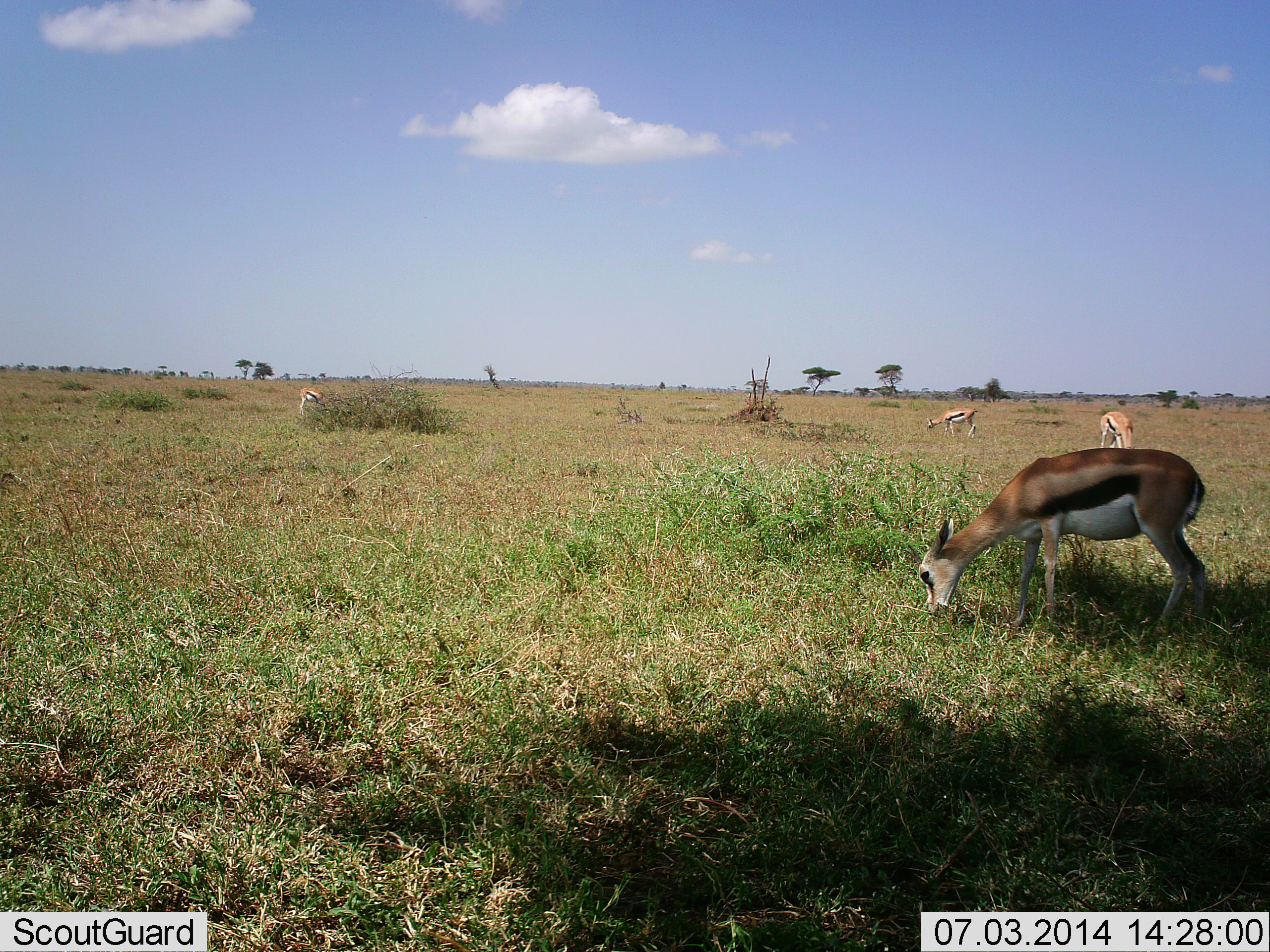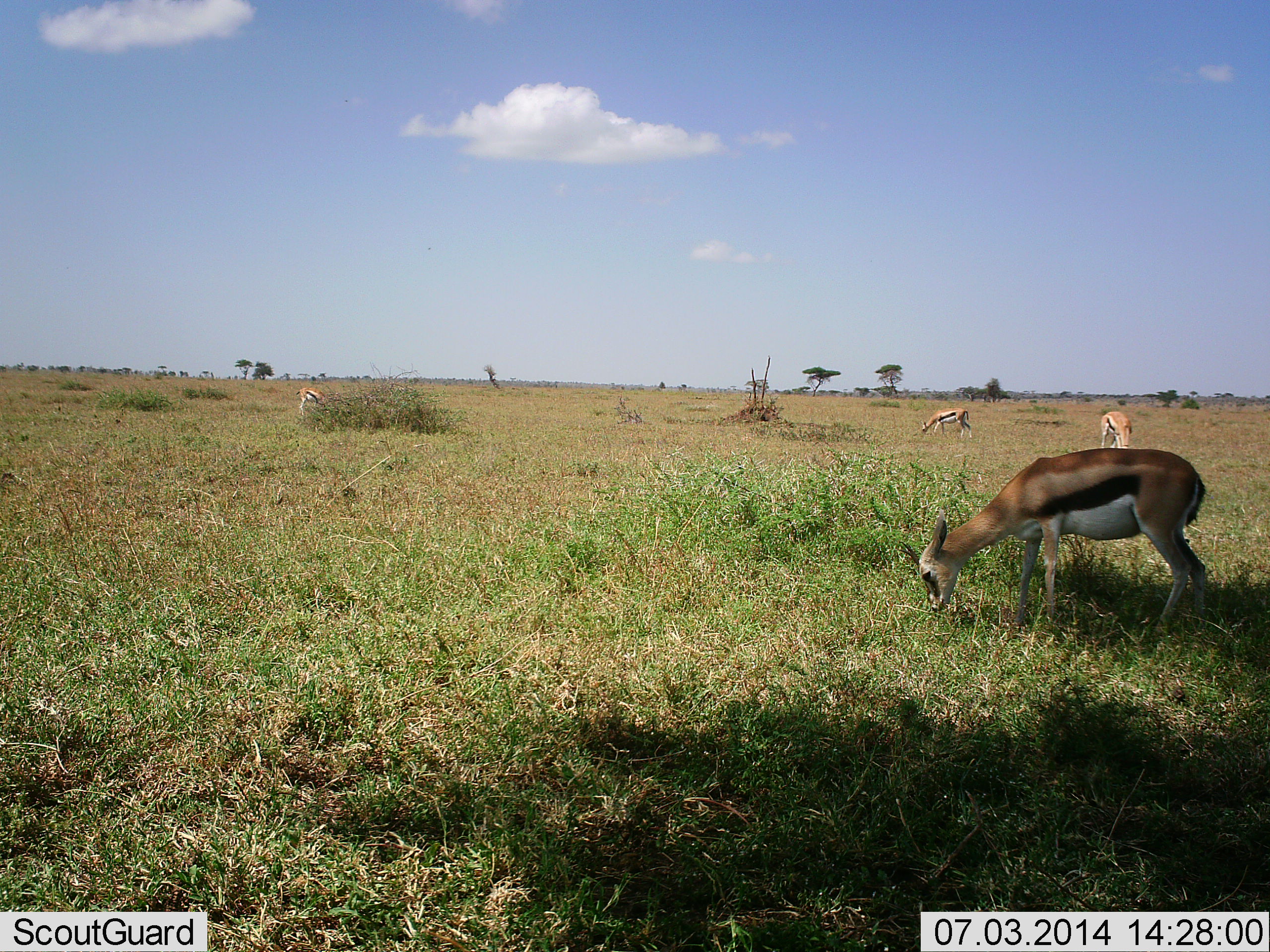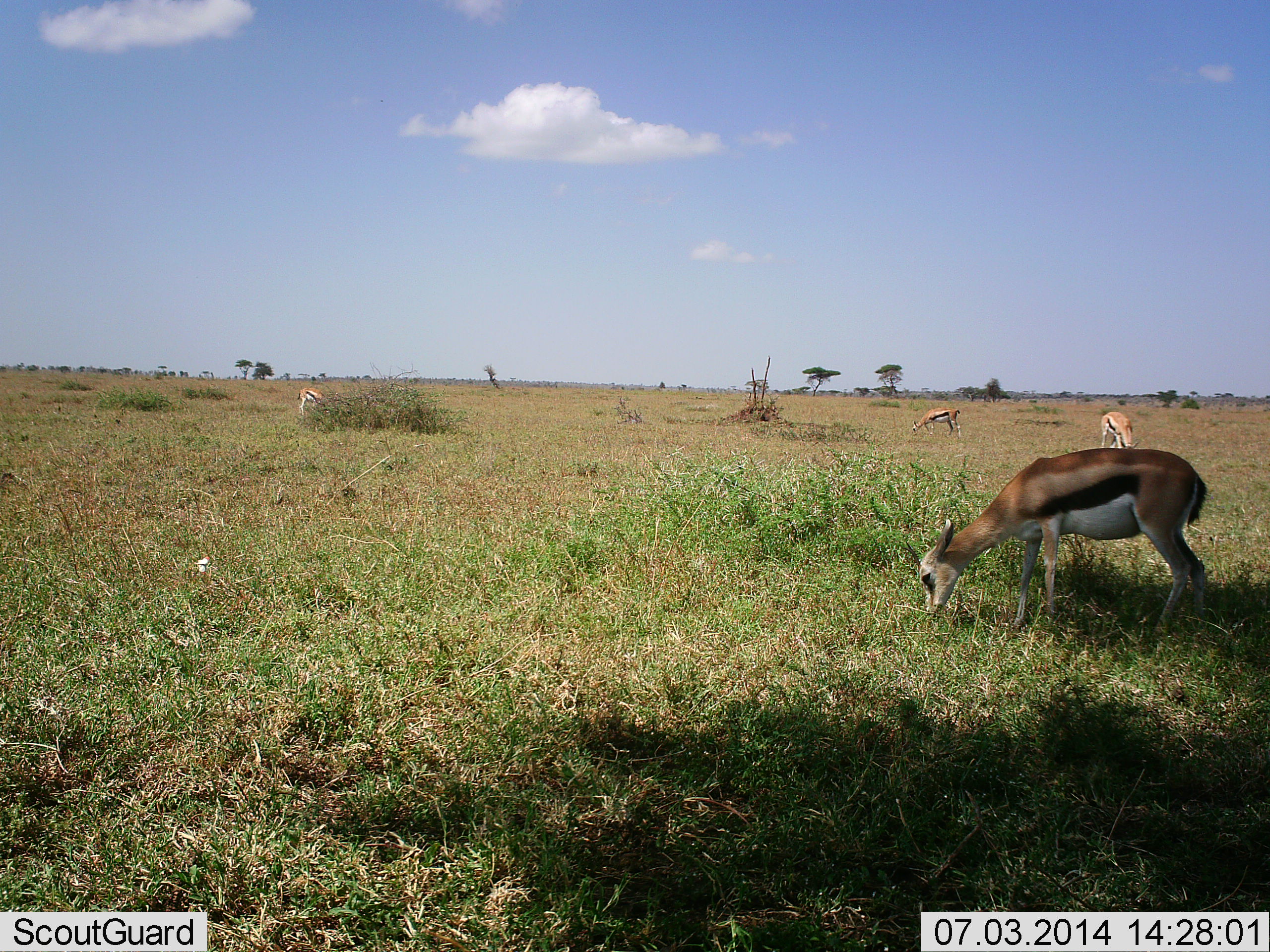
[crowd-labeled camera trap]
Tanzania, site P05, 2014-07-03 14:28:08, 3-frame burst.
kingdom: Animalia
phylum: Chordata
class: Mammalia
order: Artiodactyla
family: Bovidae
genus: Eudorcas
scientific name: Eudorcas thomsonii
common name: thomson's gazelle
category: gazellethomsons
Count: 4.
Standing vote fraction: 22%.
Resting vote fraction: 0%.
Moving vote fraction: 9%.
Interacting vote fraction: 1%.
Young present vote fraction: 3%.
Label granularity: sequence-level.